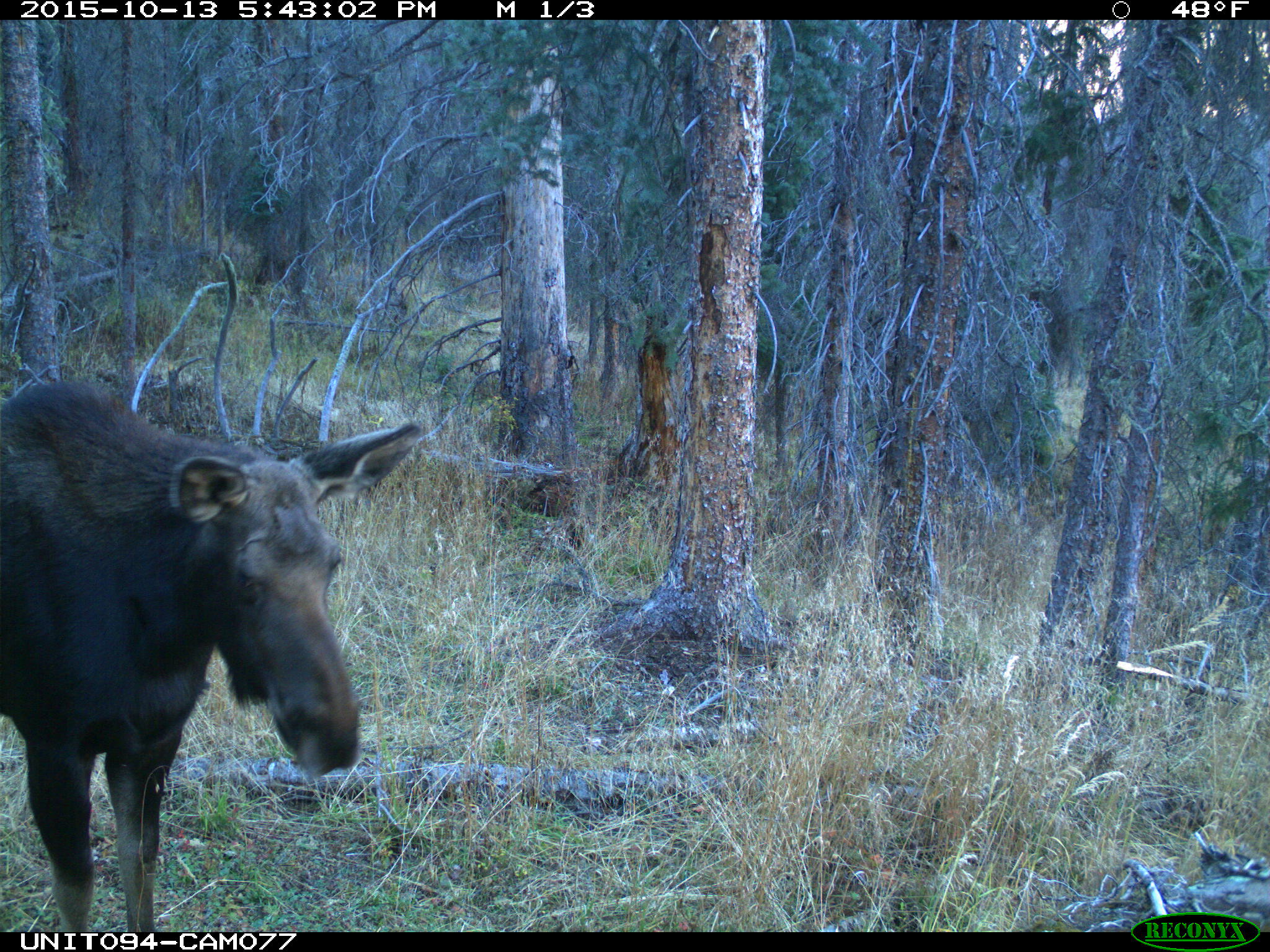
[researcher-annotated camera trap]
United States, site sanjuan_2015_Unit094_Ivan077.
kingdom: Animalia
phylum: Chordata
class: Mammalia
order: Artiodactyla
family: Cervidae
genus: Alces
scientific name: Alces alces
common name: moose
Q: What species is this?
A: Alces alces (moose).